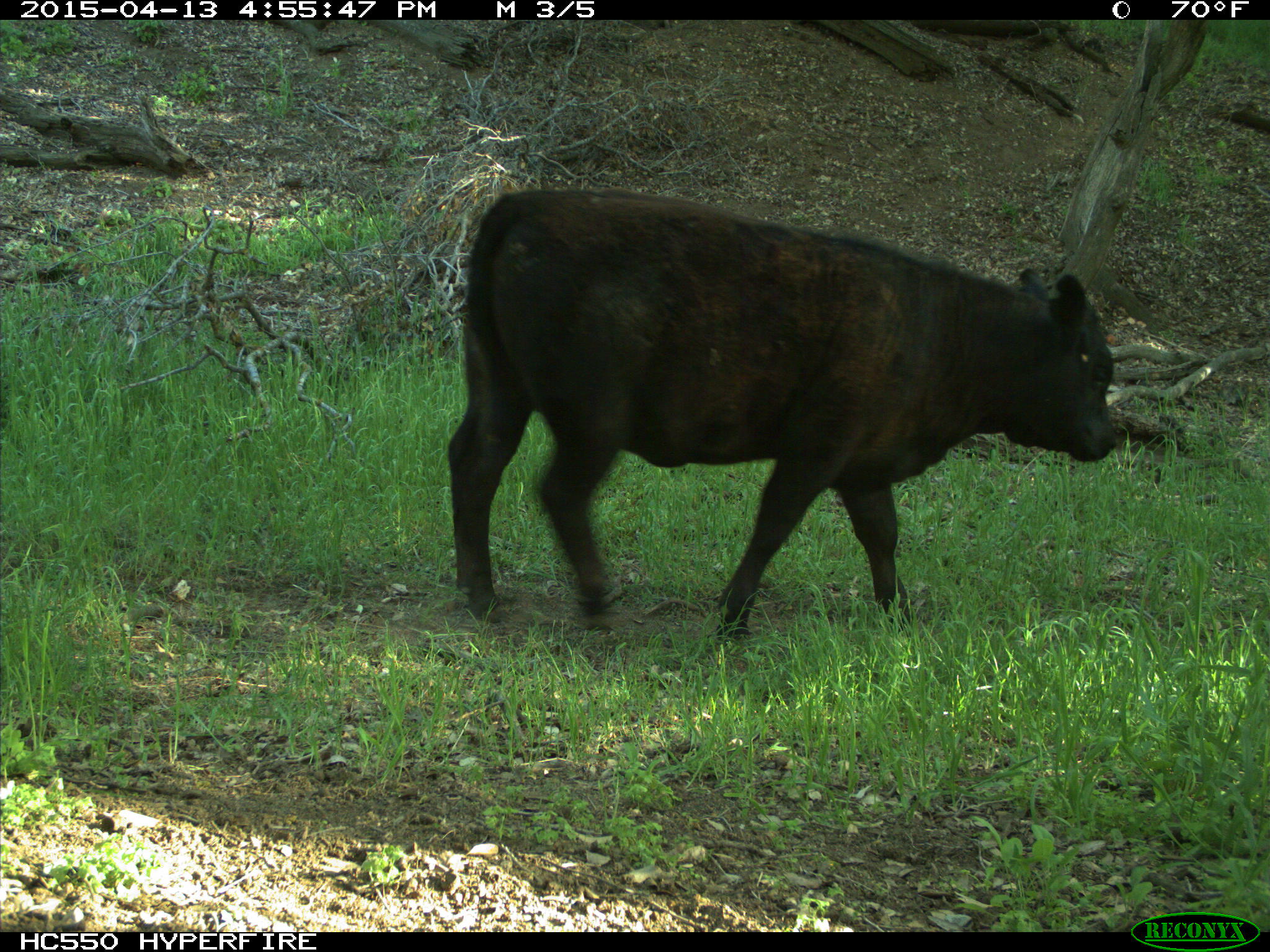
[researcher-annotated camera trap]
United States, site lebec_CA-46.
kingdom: Animalia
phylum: Chordata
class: Mammalia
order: Artiodactyla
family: Bovidae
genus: Bos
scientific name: Bos taurus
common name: domestic cow